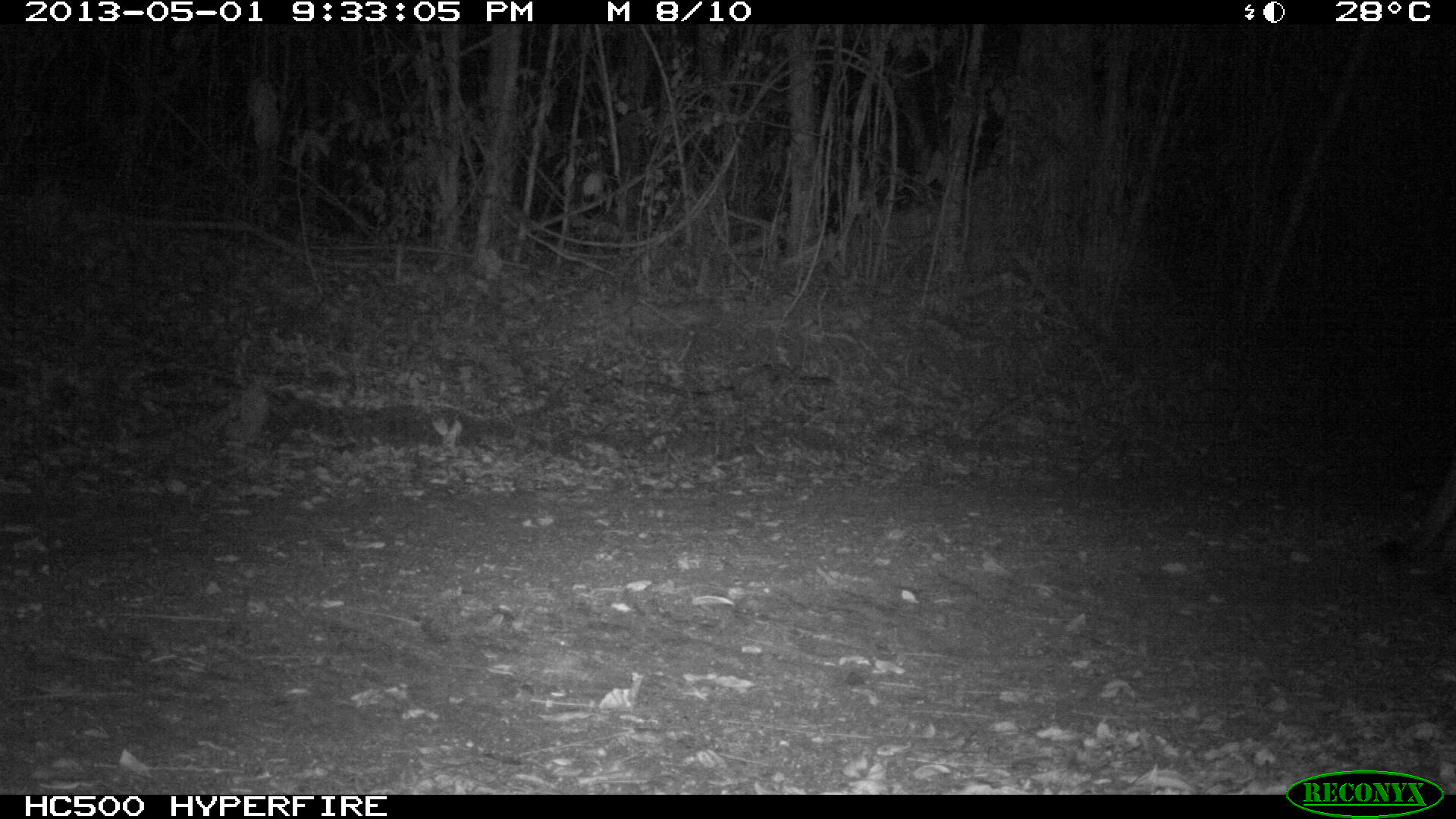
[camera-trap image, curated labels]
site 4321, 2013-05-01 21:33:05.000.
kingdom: Animalia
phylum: Chordata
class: Mammalia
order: Carnivora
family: Felidae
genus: Puma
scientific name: Puma concolor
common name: mountain lion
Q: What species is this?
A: Puma concolor (mountain lion).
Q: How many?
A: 1.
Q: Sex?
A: Male.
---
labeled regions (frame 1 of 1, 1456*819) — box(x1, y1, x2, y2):
puma concolor: box(1375, 454, 1456, 590)